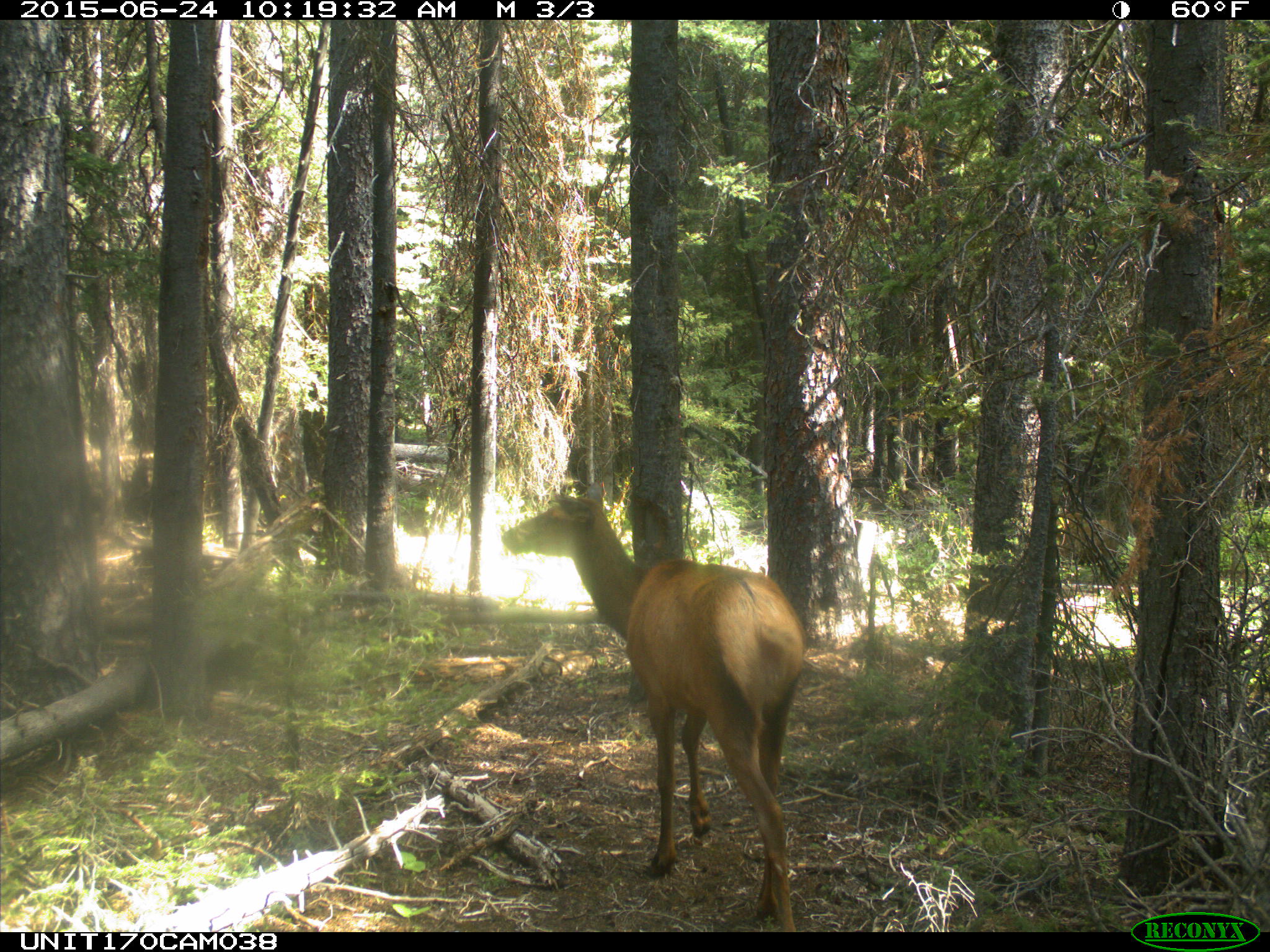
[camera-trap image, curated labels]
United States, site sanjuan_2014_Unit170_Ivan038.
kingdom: Animalia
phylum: Chordata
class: Mammalia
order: Artiodactyla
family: Cervidae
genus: Cervus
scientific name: Cervus elaphus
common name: red deer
Cervus elaphus (red deer).